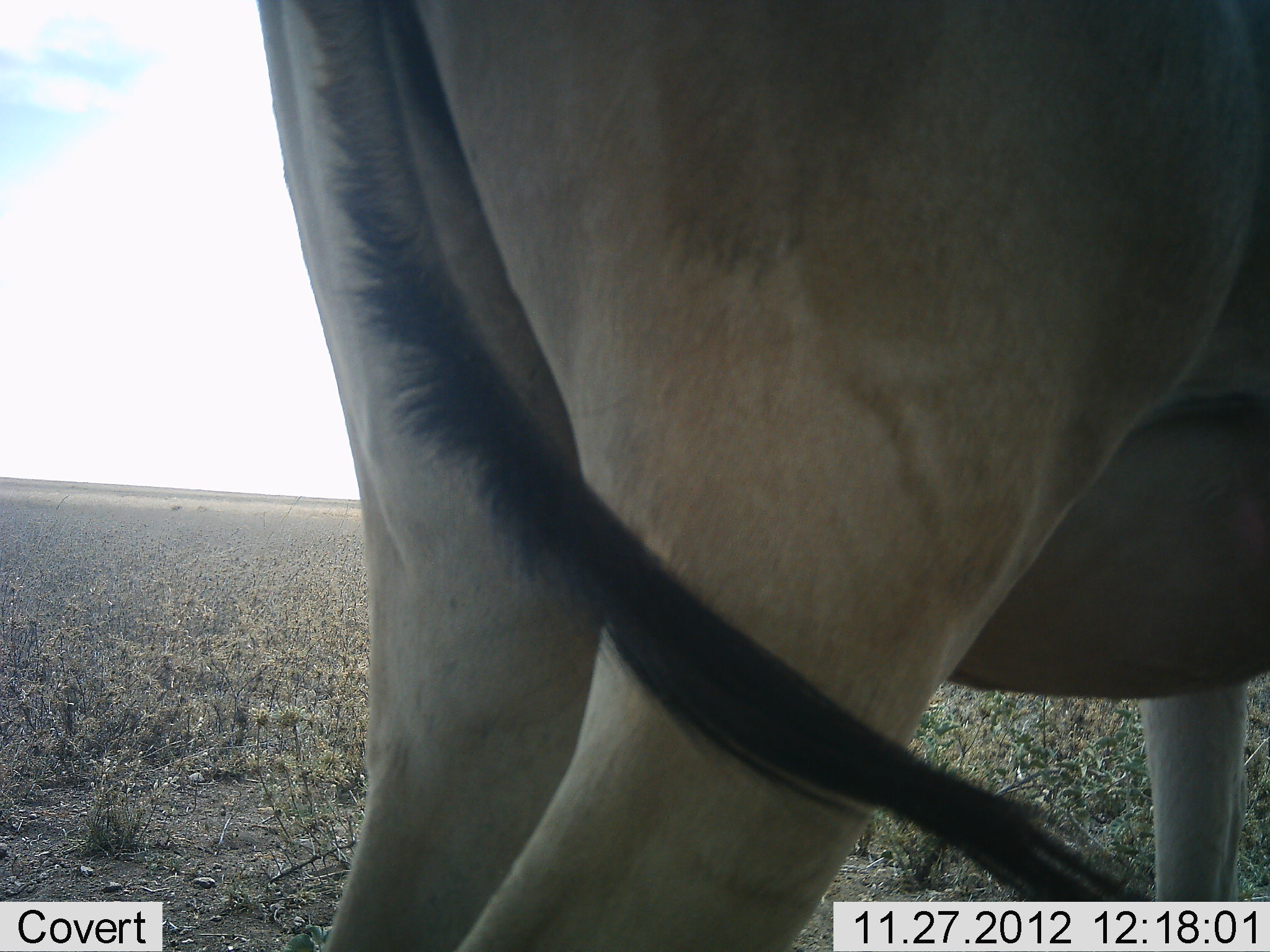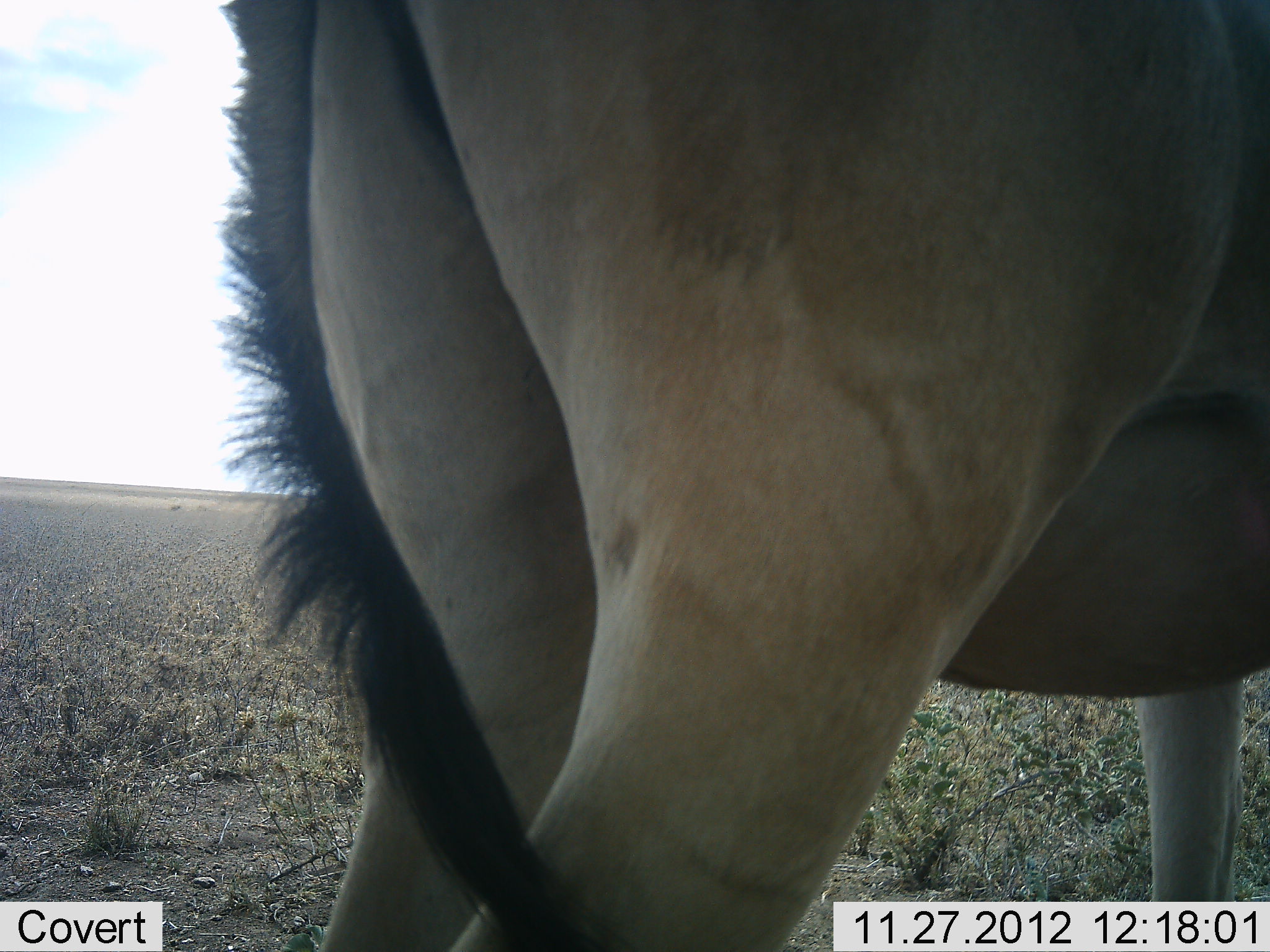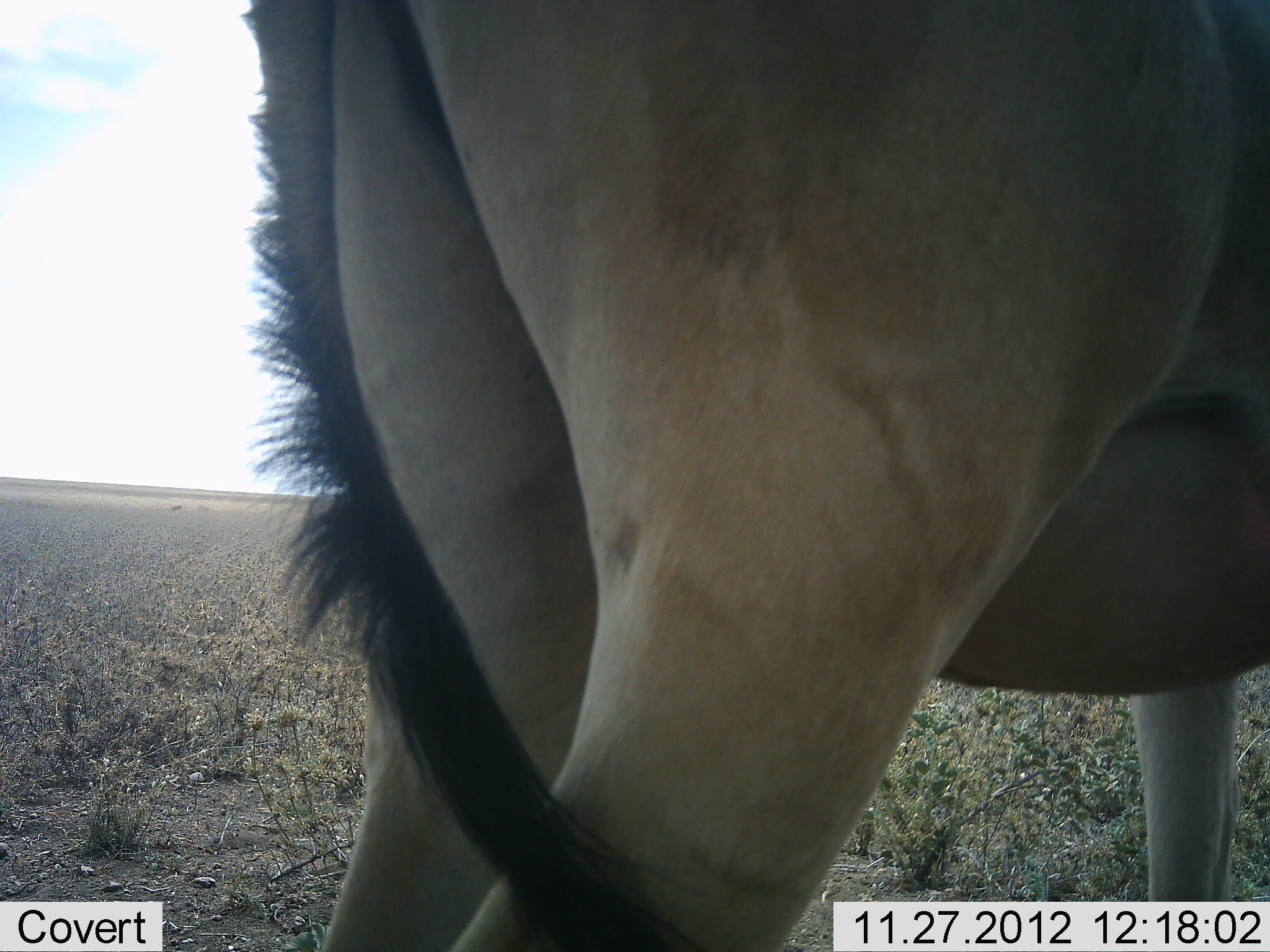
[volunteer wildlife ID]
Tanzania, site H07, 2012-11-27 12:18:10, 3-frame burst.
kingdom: Animalia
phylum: Chordata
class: Mammalia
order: Artiodactyla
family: Bovidae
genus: Alcelaphus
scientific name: Alcelaphus buselaphus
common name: hartebeest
Hartebeest (Alcelaphus buselaphus), count 1. Behavior (volunteer vote fractions): standing 100%, resting 0%, moving 0%, interacting 0%. Young present (vote fraction): 0%. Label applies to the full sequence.